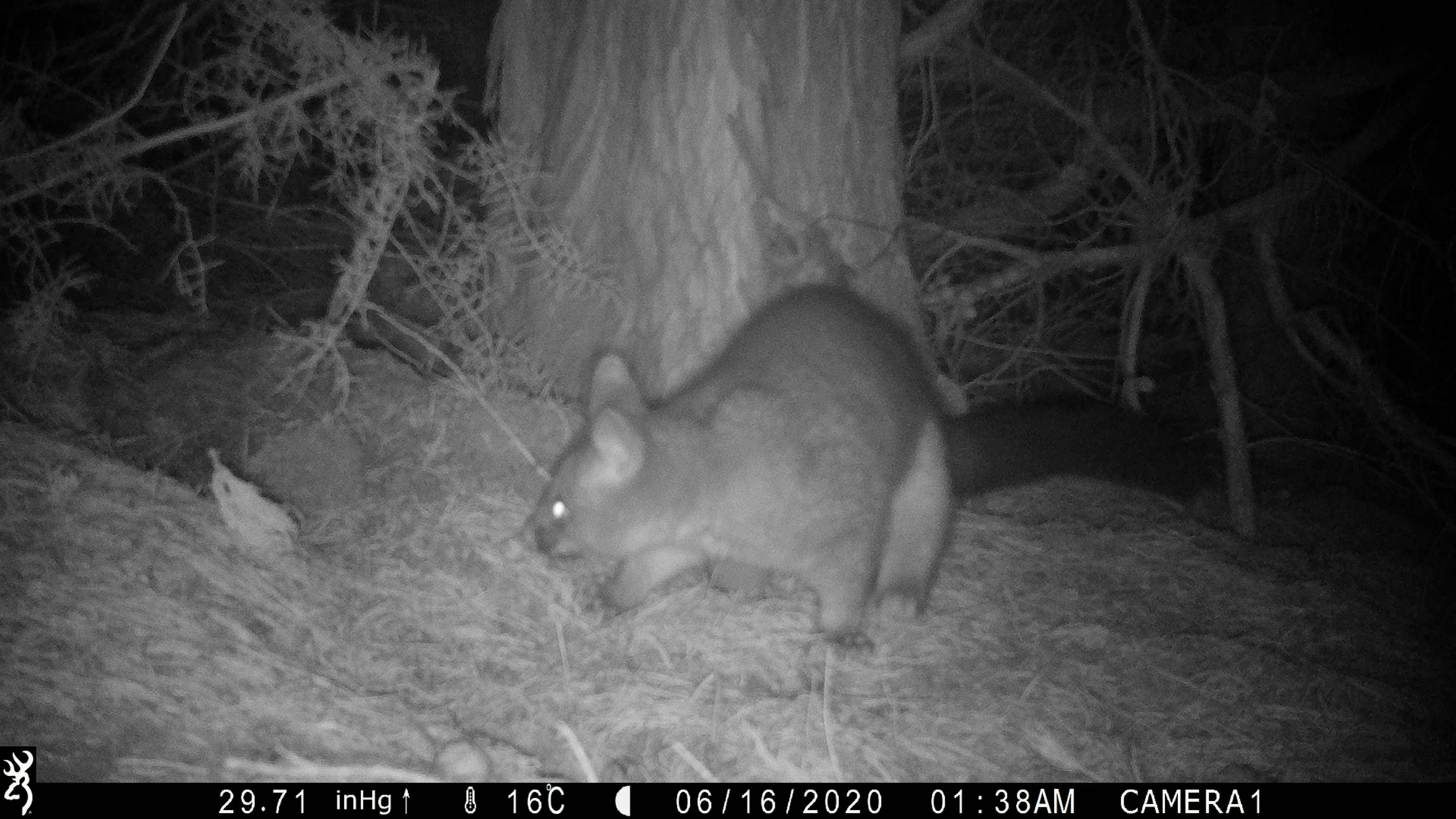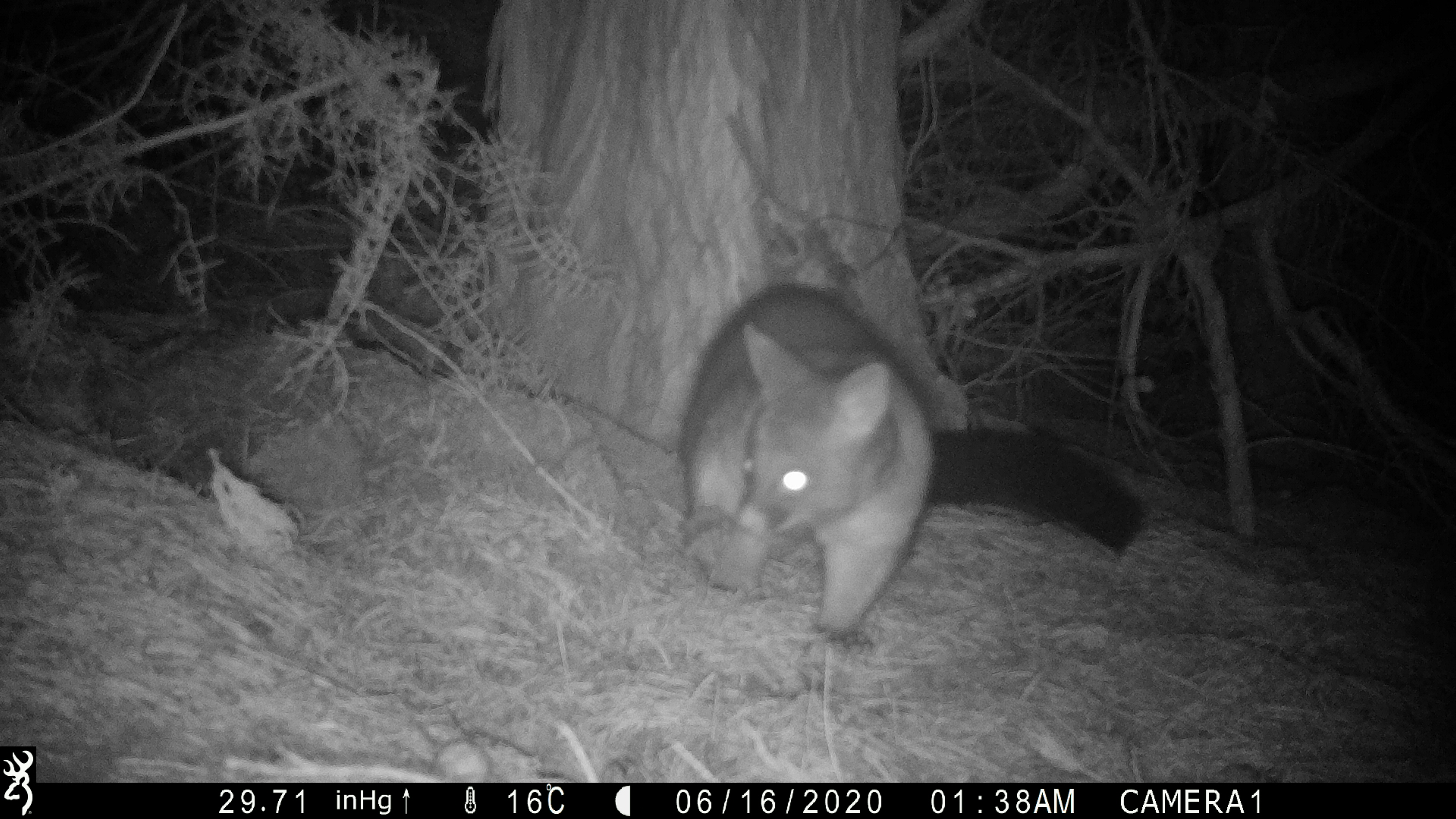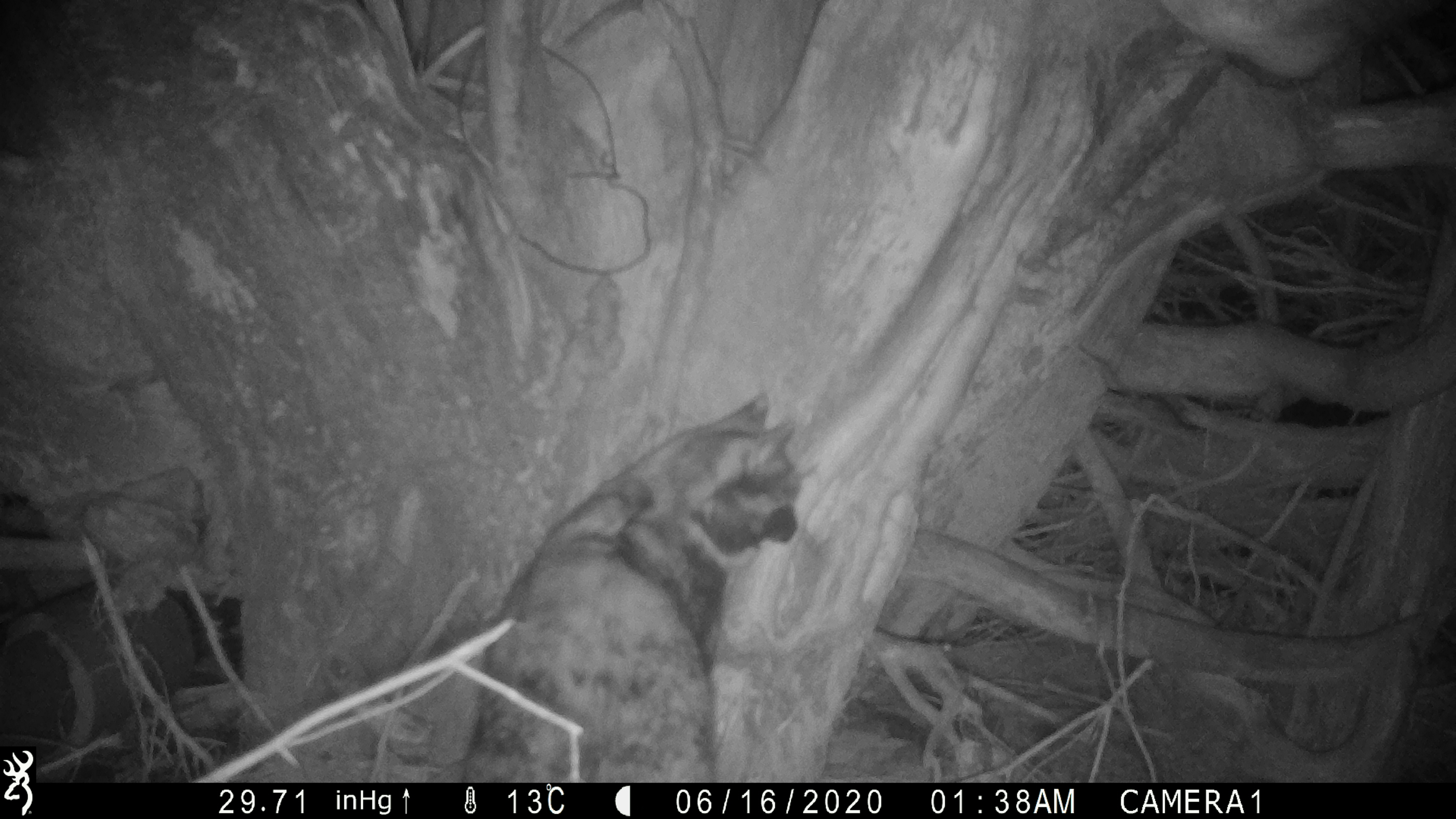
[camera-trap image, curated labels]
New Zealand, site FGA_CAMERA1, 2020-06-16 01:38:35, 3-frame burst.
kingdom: Animalia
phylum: Chordata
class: Mammalia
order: Diprotodontia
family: Phalangeridae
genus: Trichosurus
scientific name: Trichosurus vulpecula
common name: common brushtail possum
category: possum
Possum (common brushtail possum) (Trichosurus vulpecula).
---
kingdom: Animalia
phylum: Chordata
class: Mammalia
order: Carnivora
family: Felidae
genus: Felis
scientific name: Felis catus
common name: domestic cat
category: cat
Cat (domestic cat) (Felis catus).